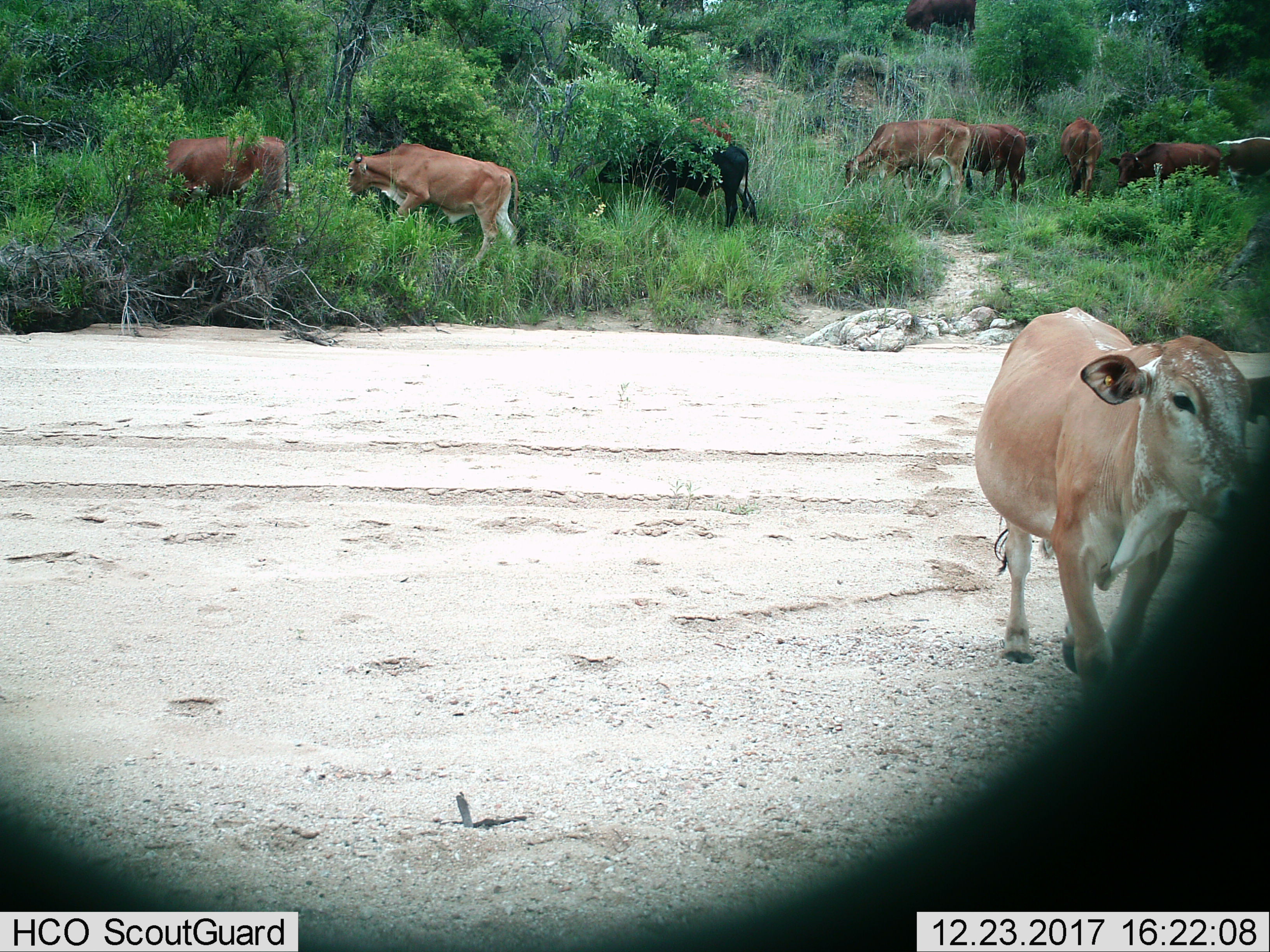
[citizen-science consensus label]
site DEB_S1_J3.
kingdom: Animalia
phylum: Chordata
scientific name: Vertebrata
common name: domestic animal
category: domesticanimal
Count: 11-50.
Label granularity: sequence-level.